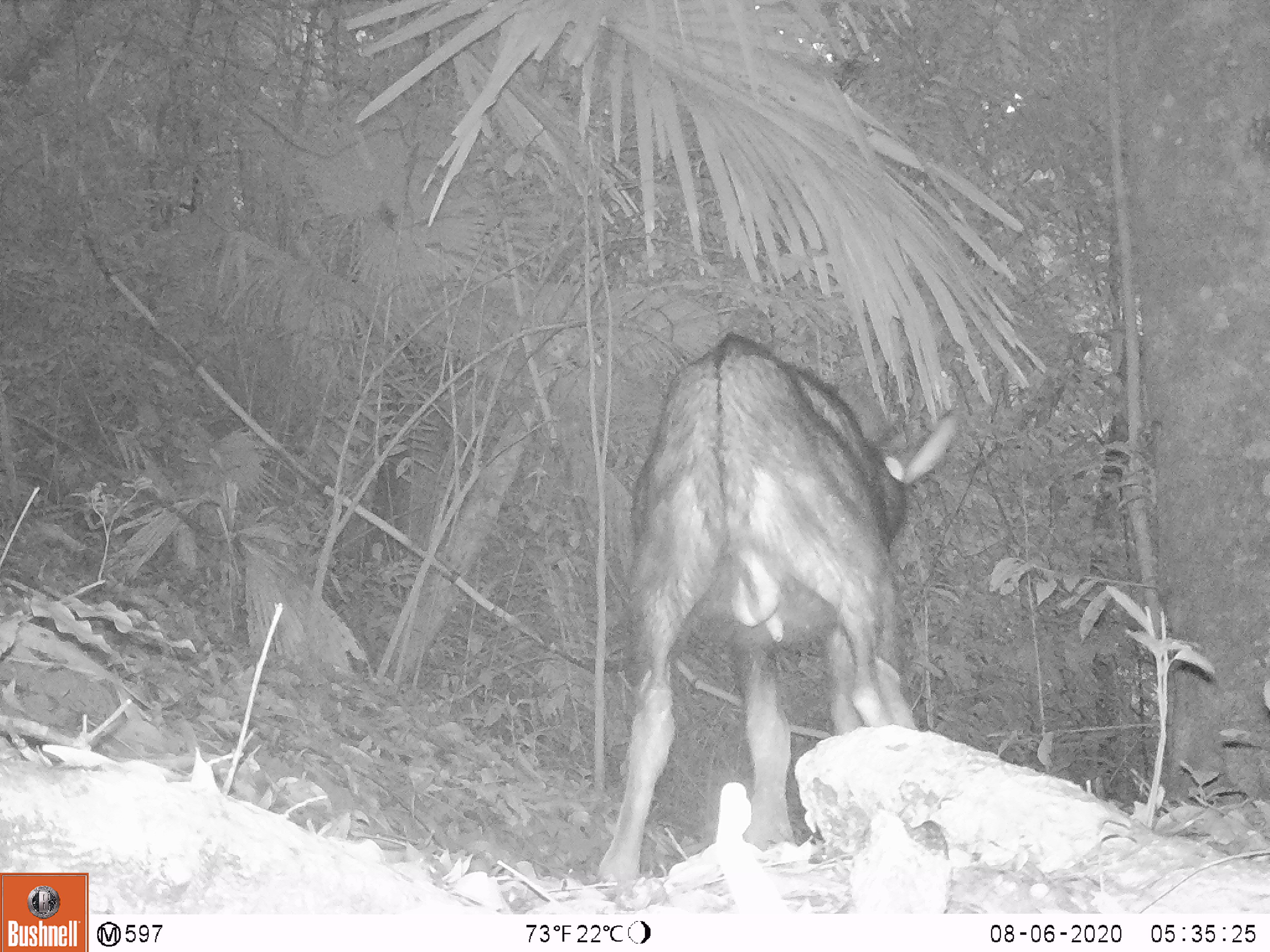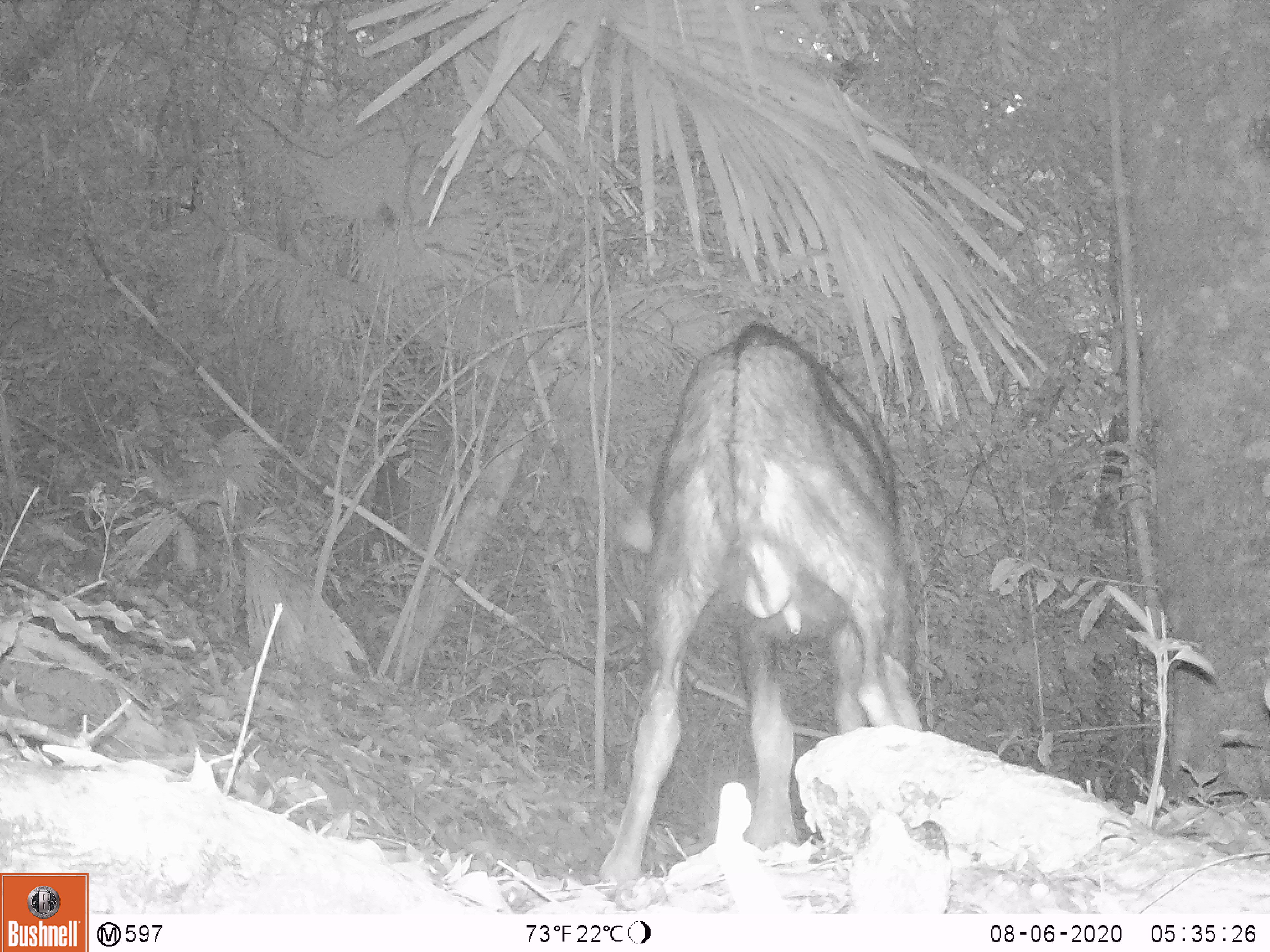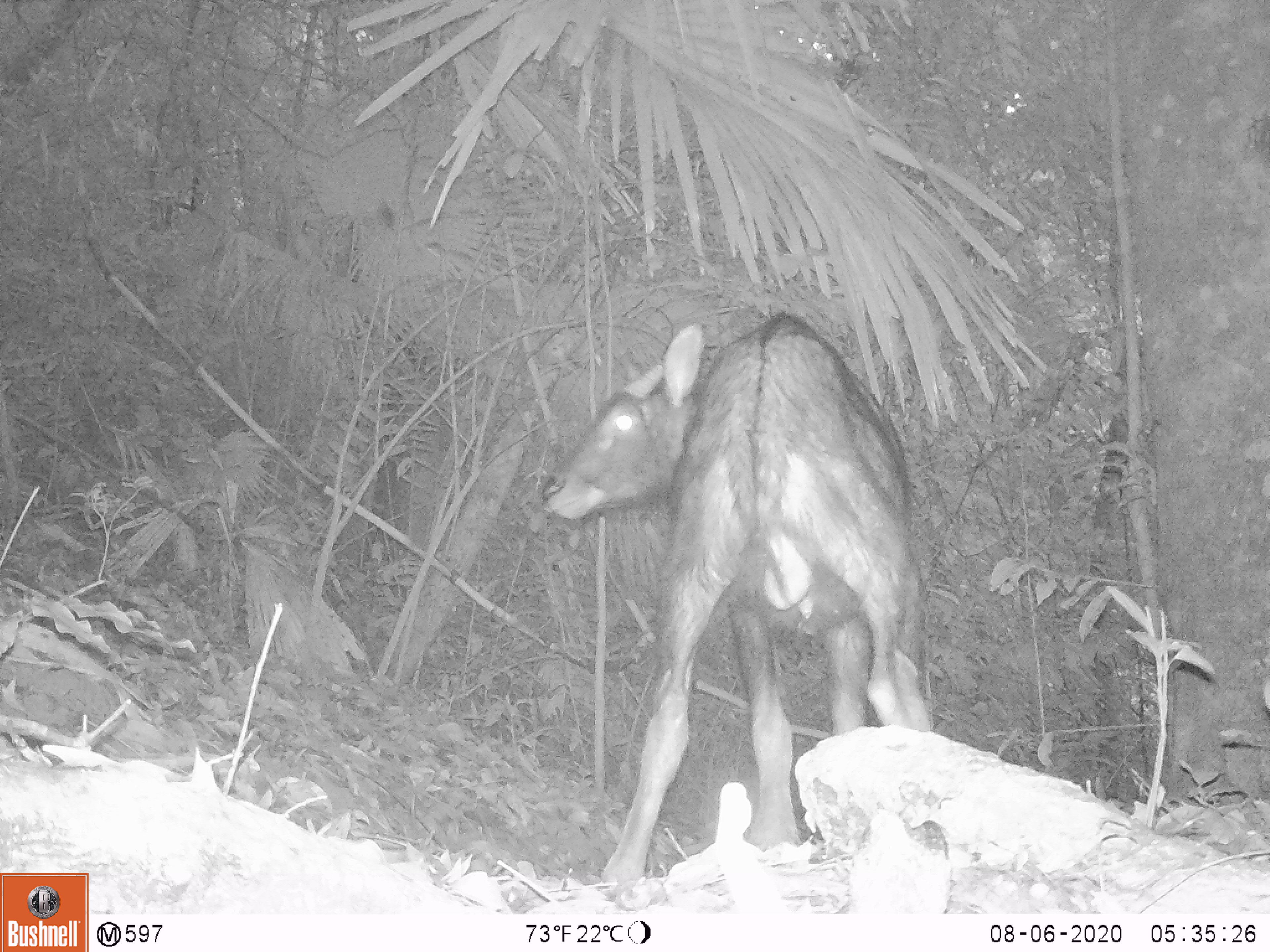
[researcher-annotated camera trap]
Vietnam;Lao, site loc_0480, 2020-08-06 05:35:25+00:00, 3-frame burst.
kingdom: Animalia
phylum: Chordata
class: Mammalia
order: Artiodactyla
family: Bovidae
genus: Capricornis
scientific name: Capricornis sumatraensis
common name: chinese serow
Chinese serow (Capricornis sumatraensis). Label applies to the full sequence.